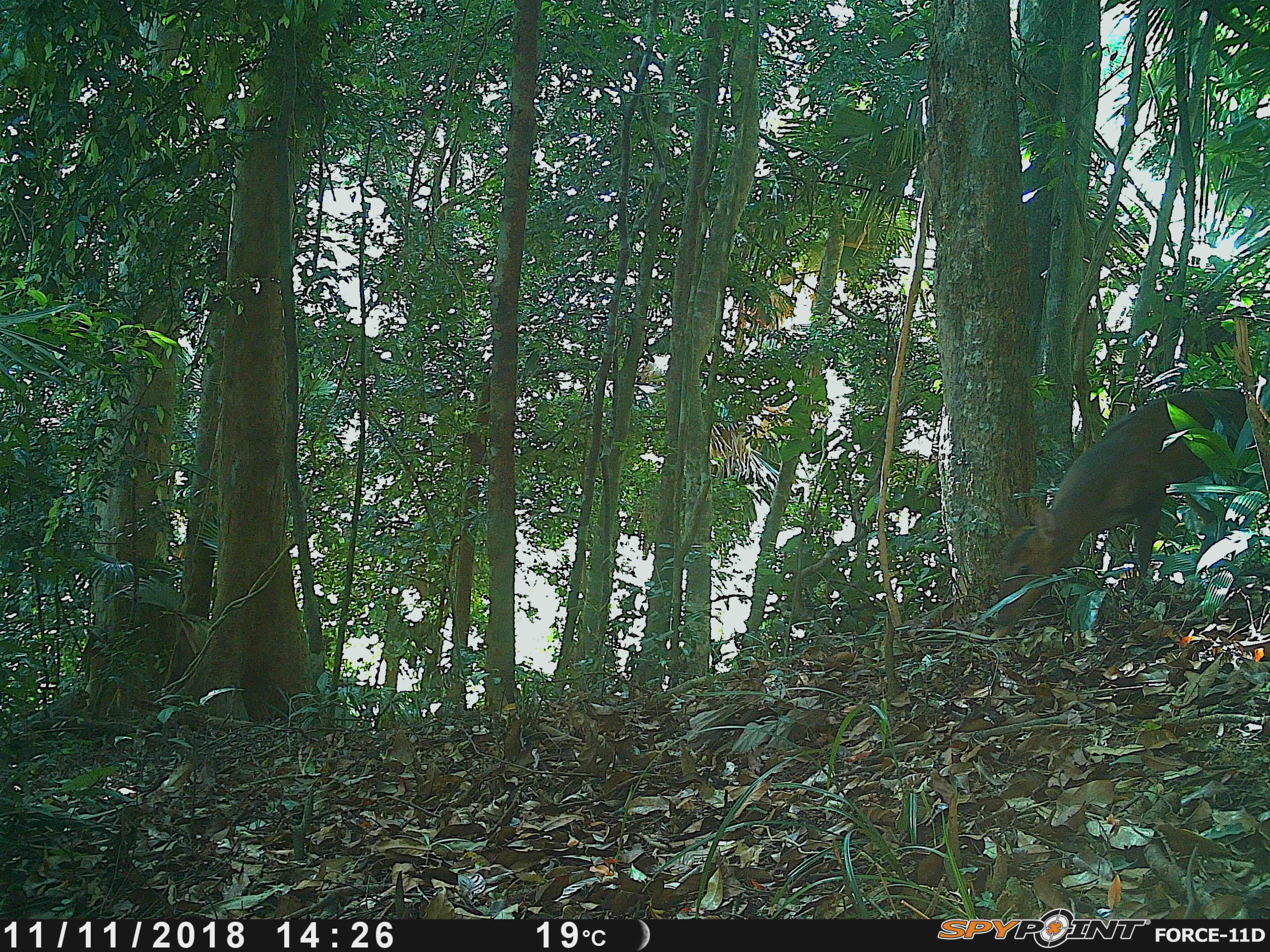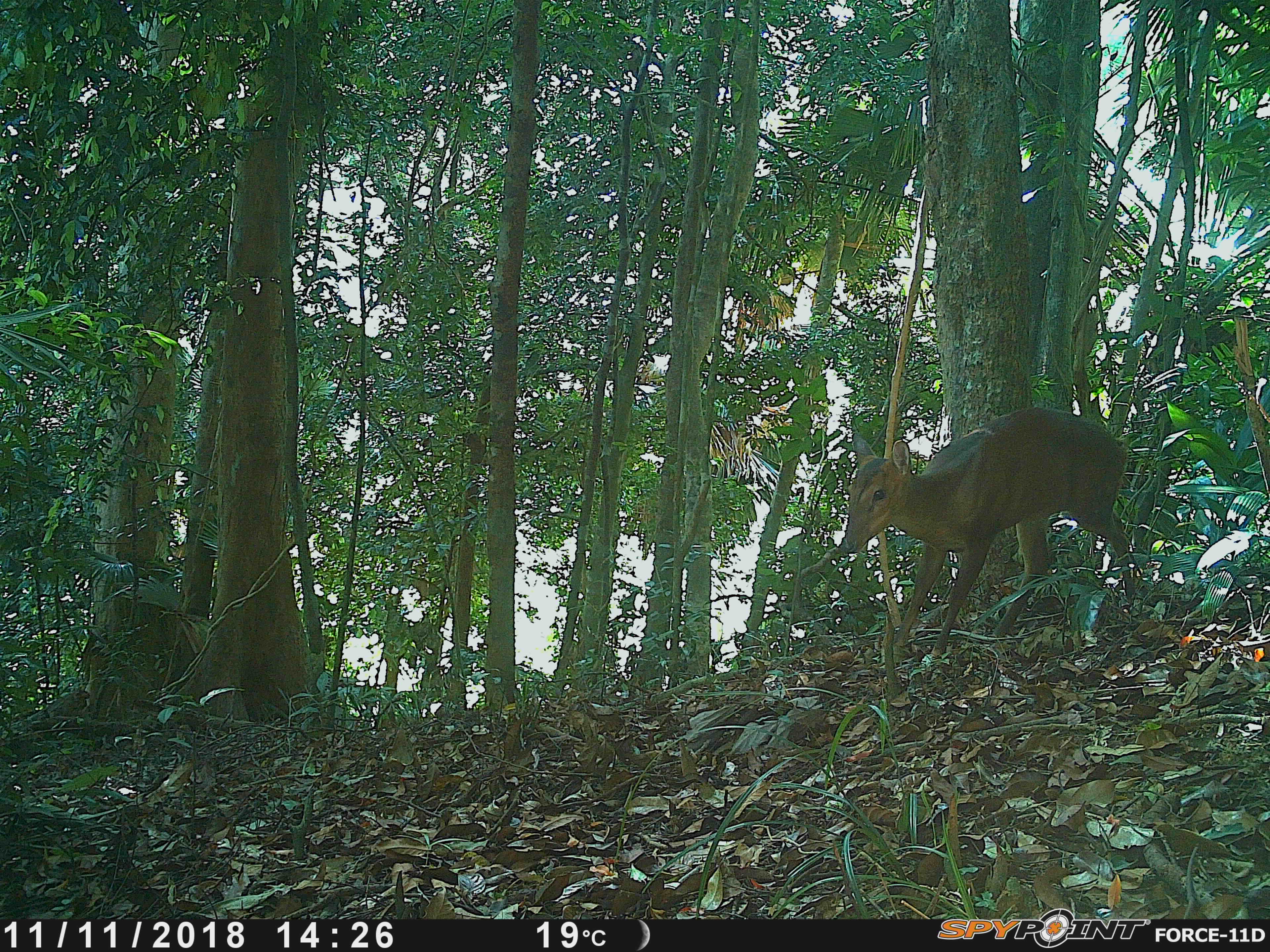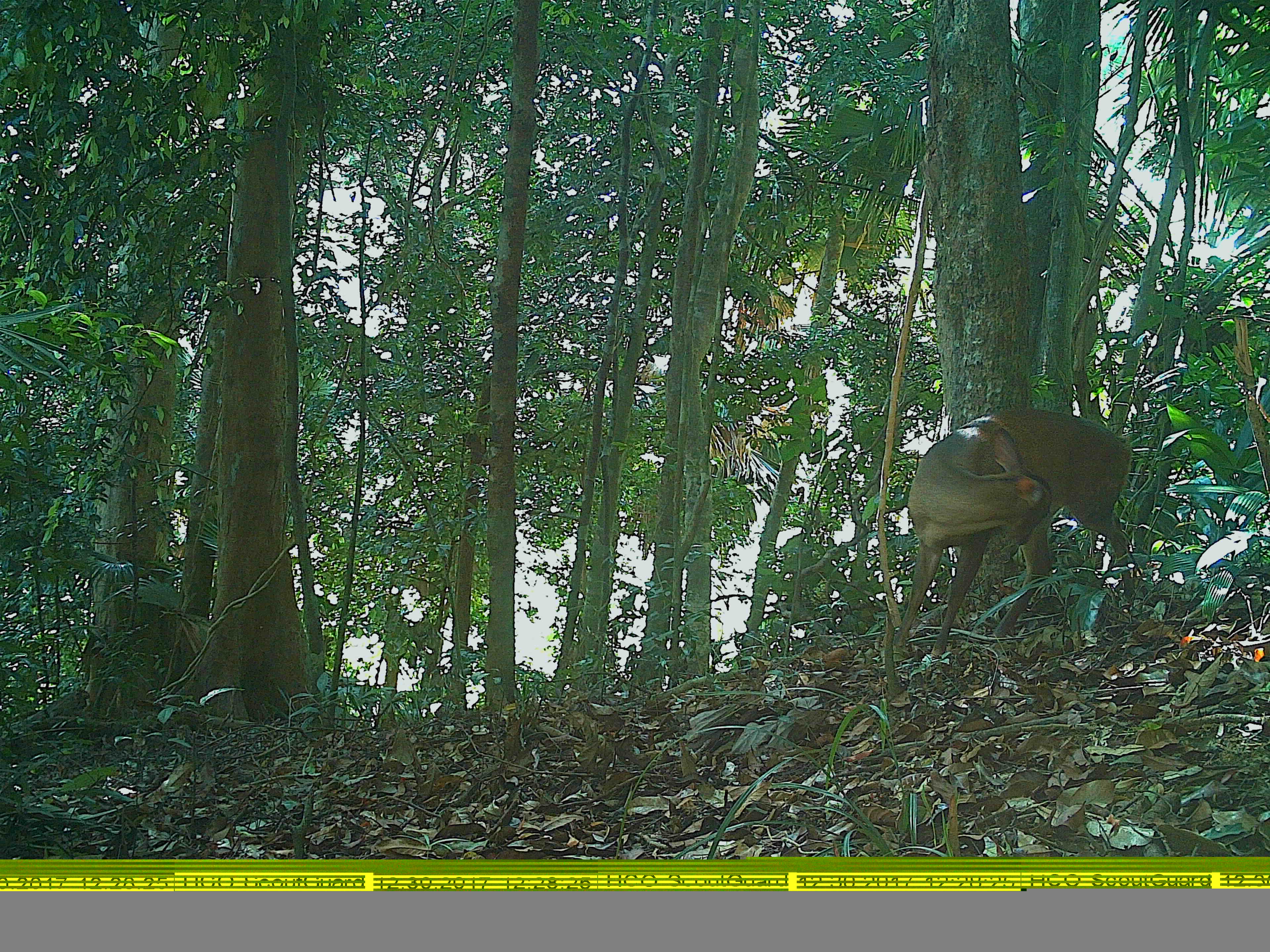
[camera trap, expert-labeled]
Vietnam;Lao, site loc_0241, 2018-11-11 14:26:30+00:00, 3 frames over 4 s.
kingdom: Animalia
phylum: Chordata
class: Mammalia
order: Artiodactyla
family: Cervidae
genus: Muntiacus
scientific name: Muntiacus vuquangensis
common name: large-antlered muntjac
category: large antlered muntjac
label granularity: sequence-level